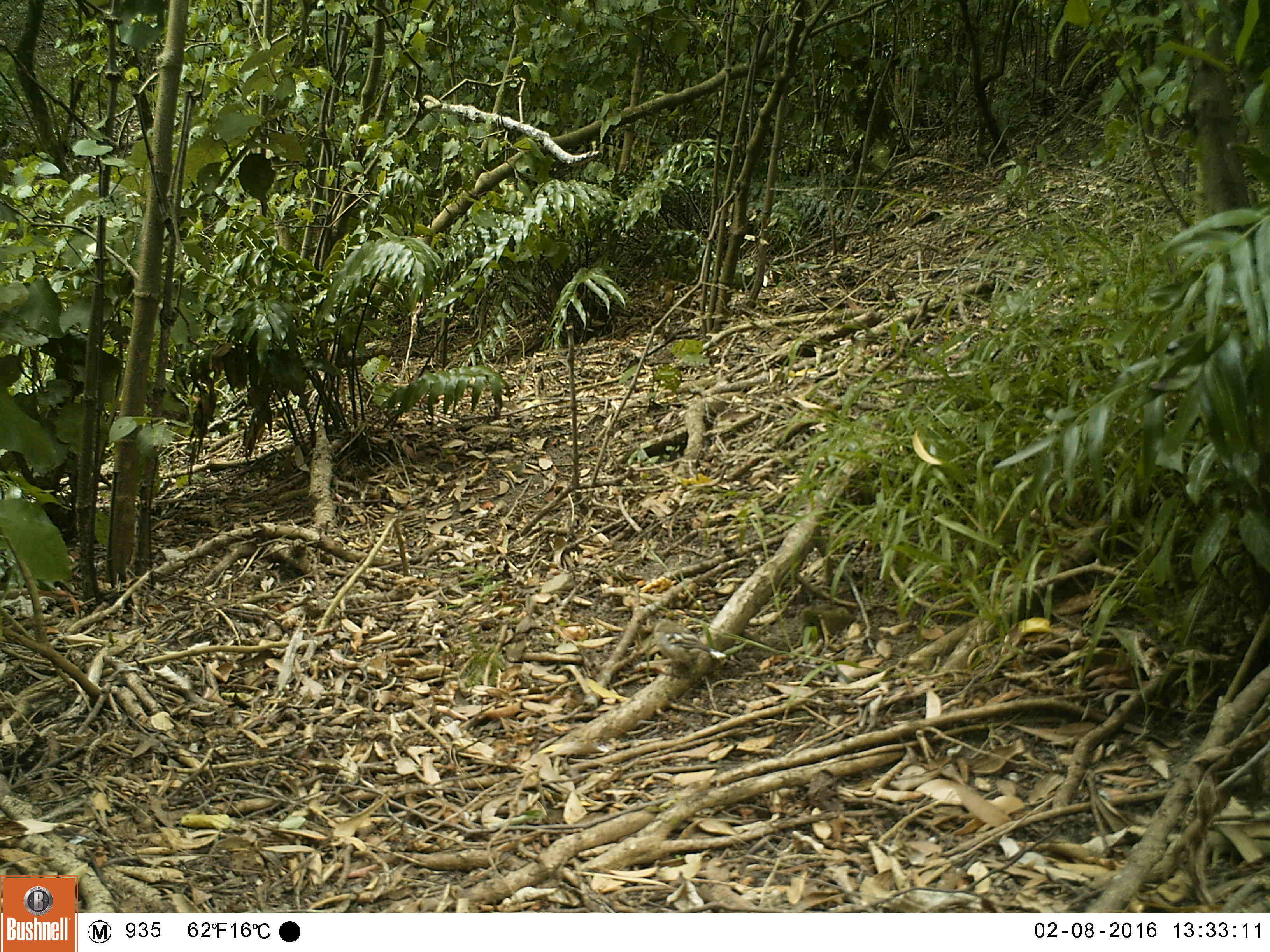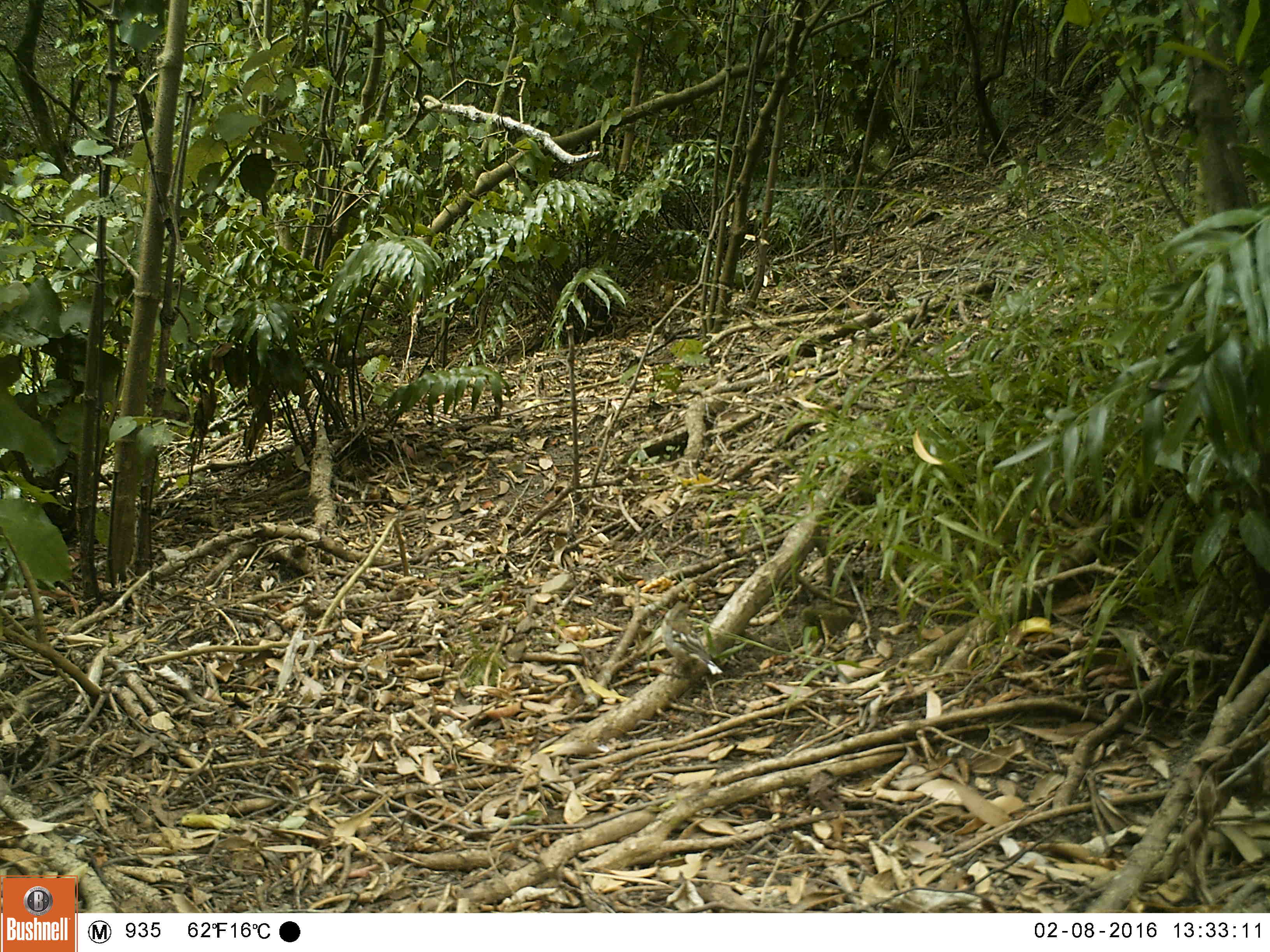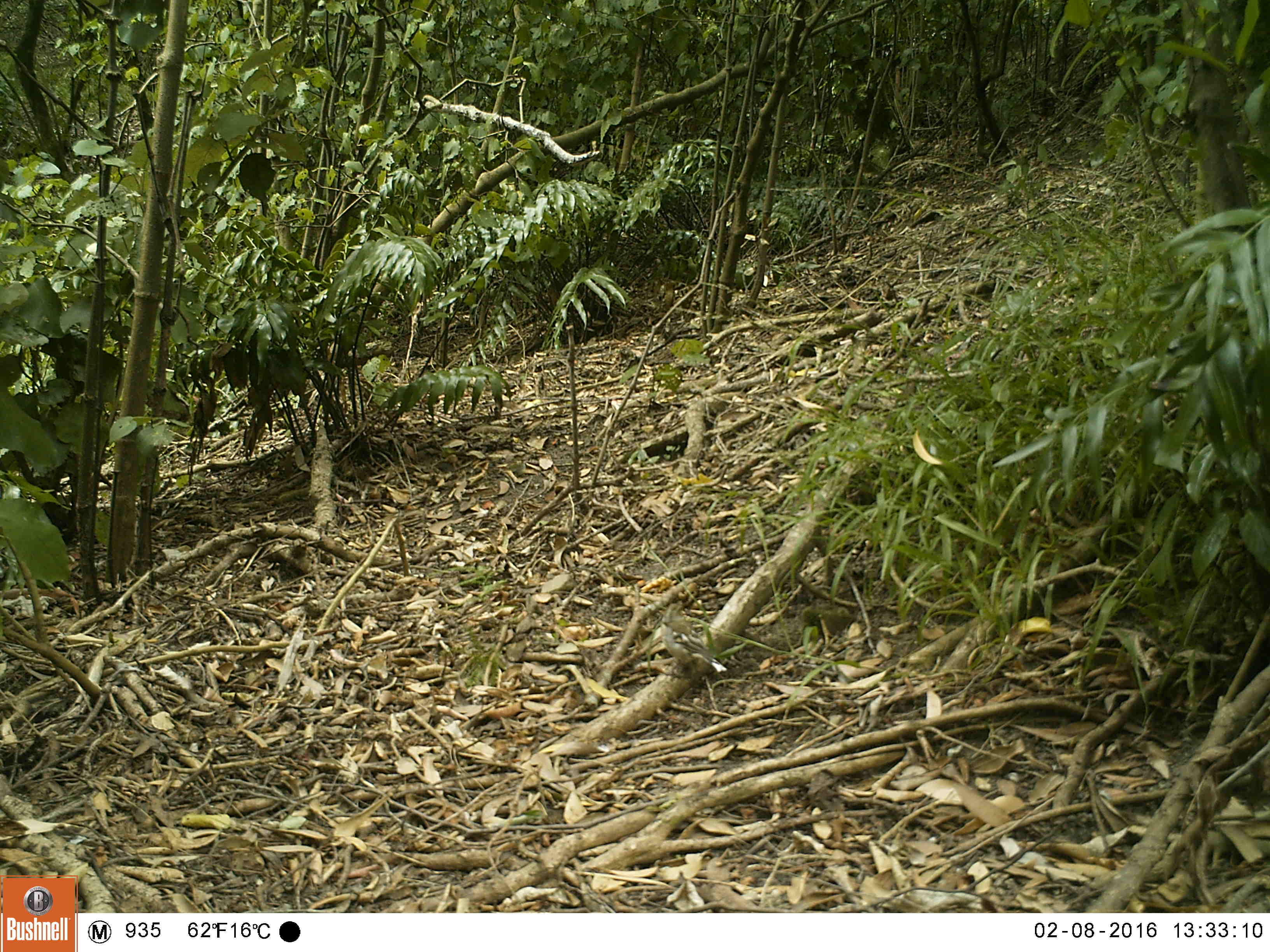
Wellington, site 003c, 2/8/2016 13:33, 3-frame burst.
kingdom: Animalia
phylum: Chordata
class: Aves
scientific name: Aves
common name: bird